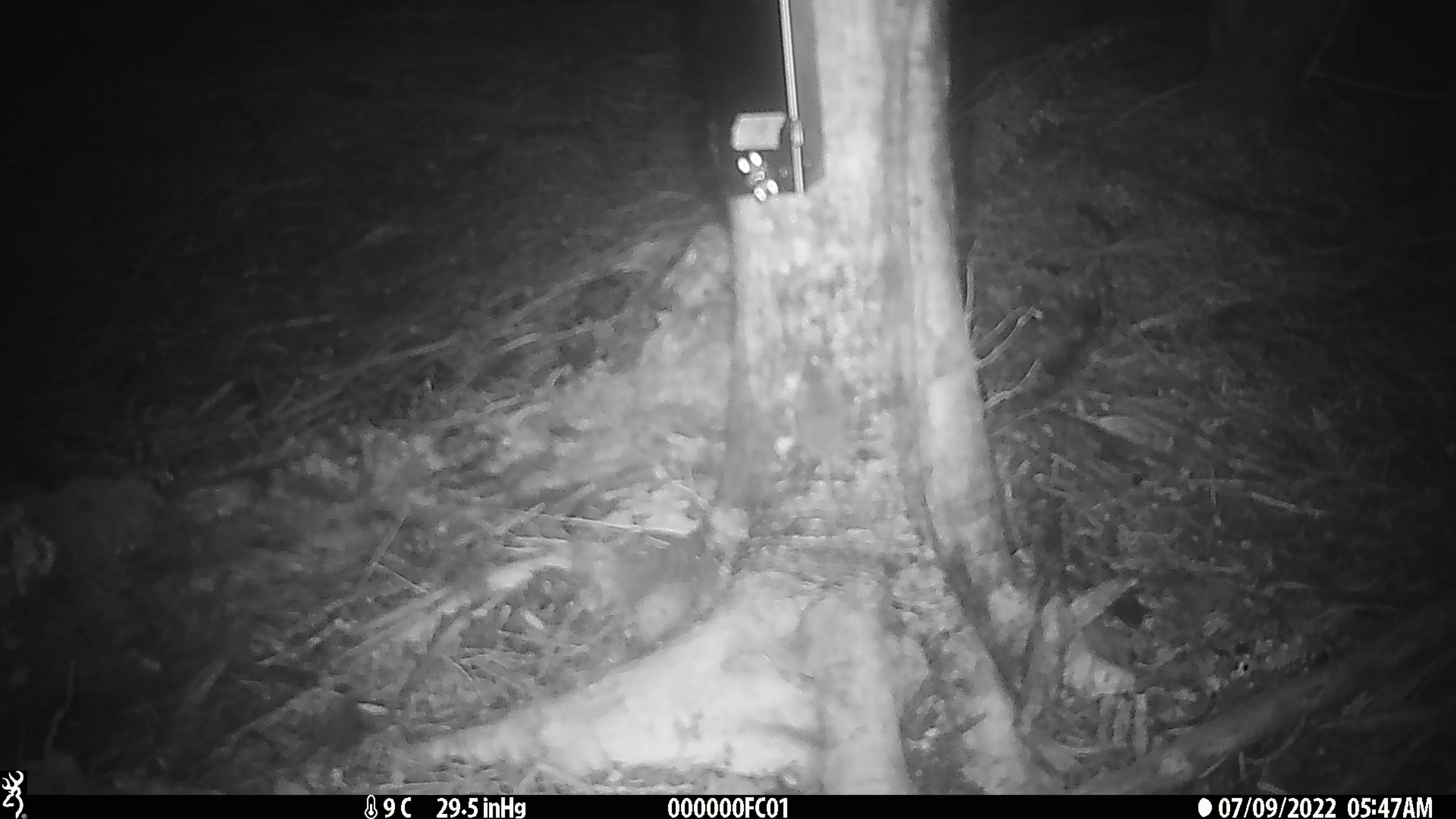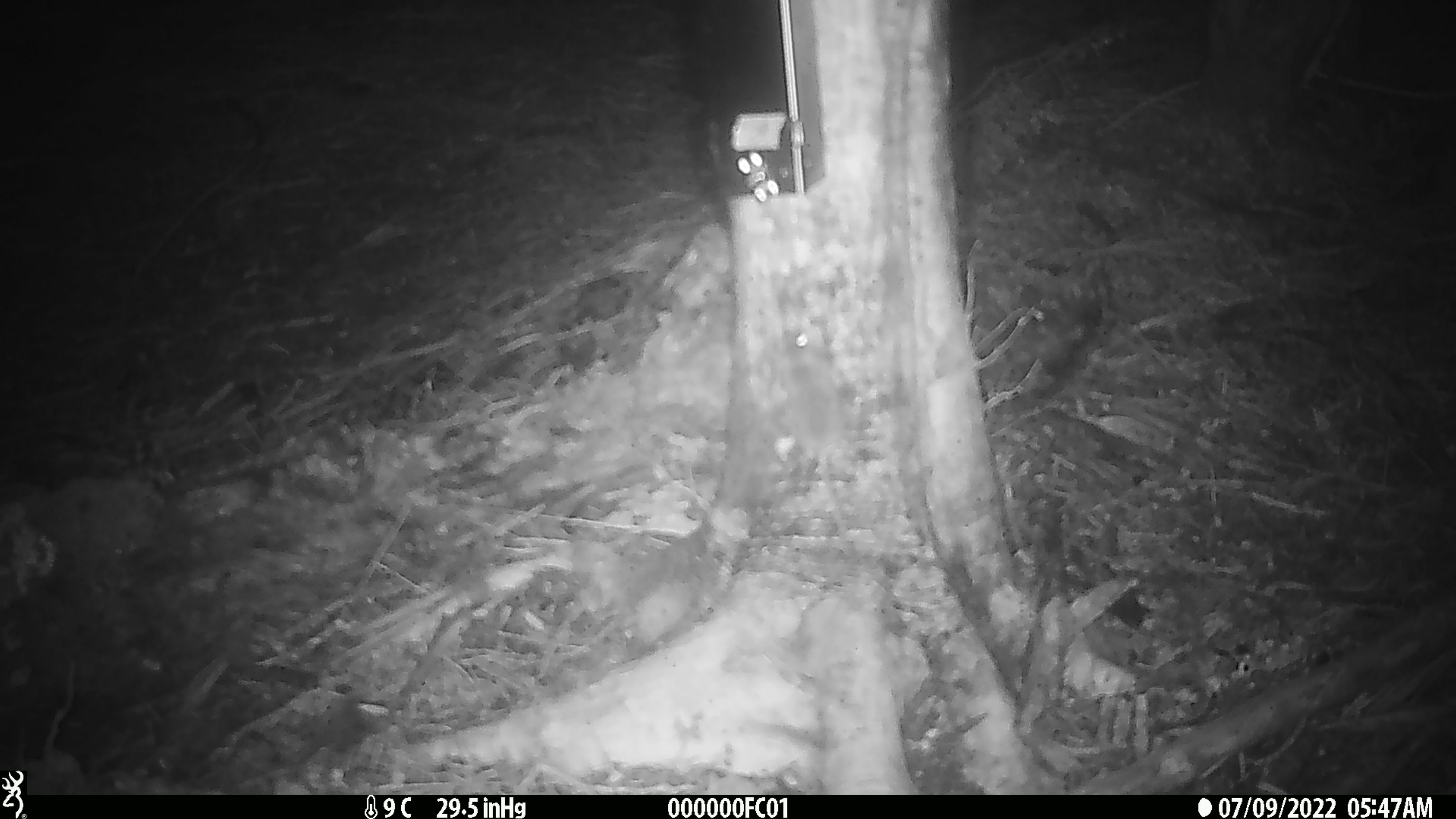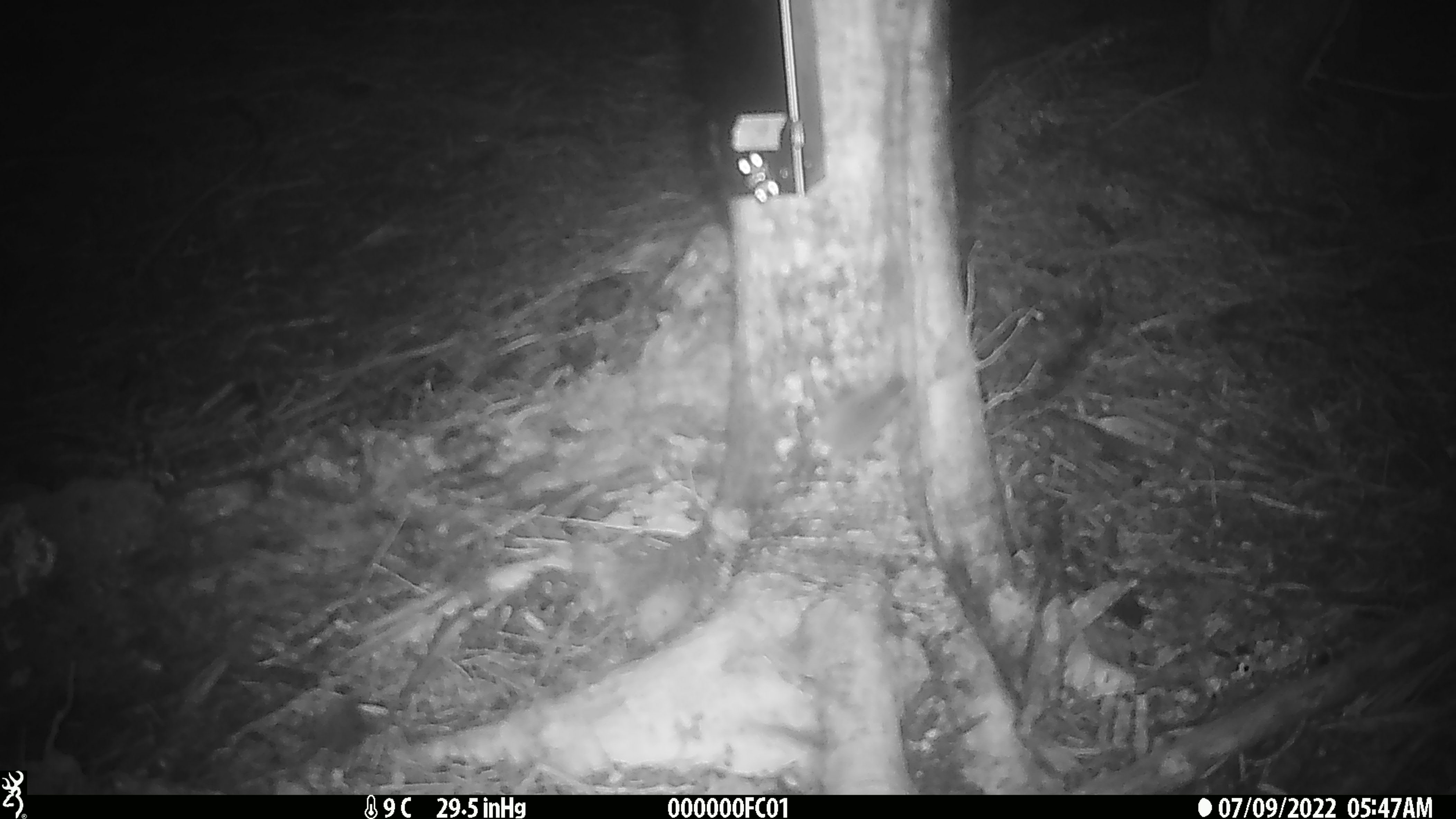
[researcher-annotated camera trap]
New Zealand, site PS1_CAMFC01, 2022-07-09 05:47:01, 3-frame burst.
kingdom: Animalia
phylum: Chordata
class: Mammalia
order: Rodentia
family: Muridae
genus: Mus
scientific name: Mus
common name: mouse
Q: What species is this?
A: Mouse (Mus).